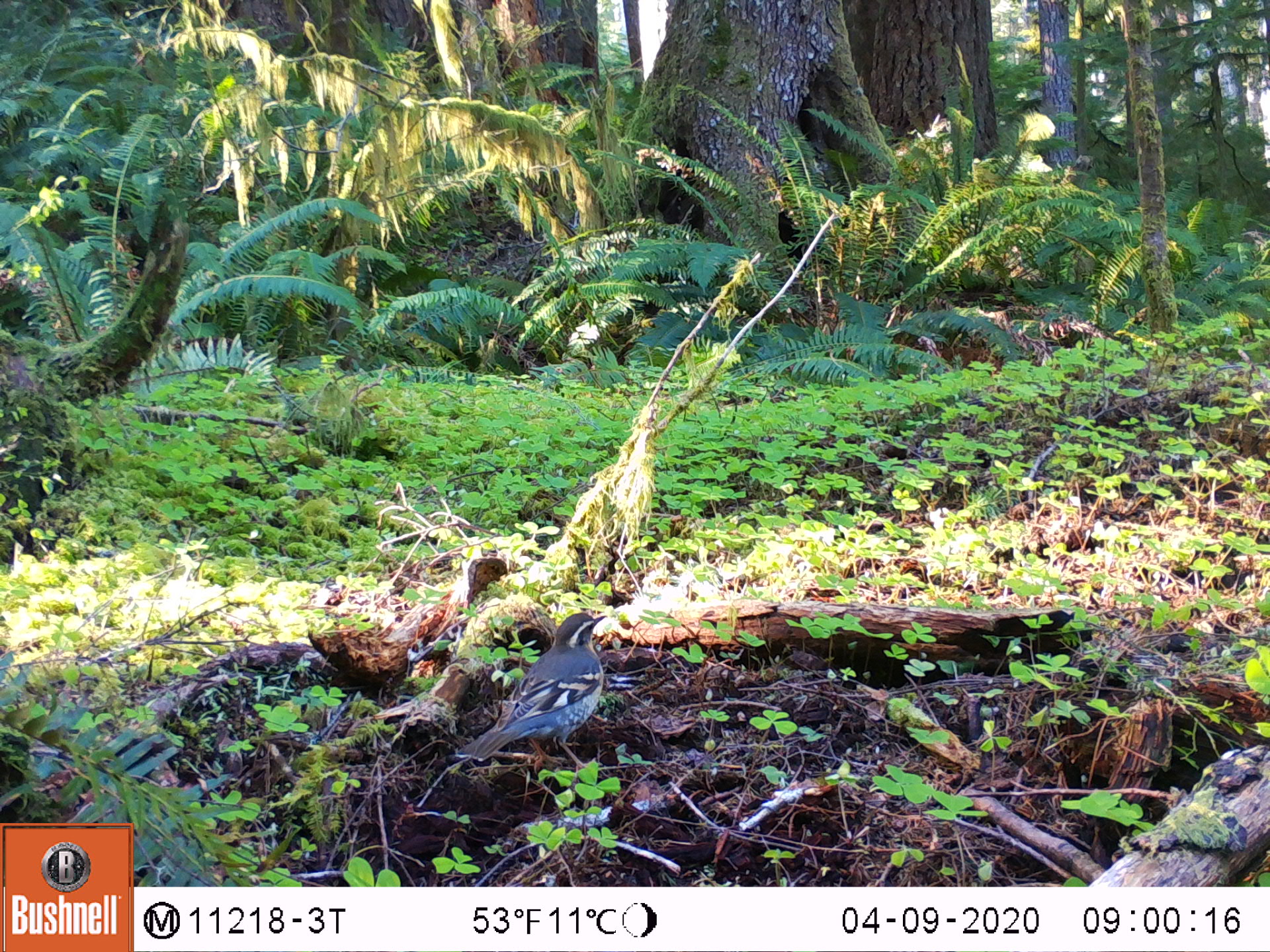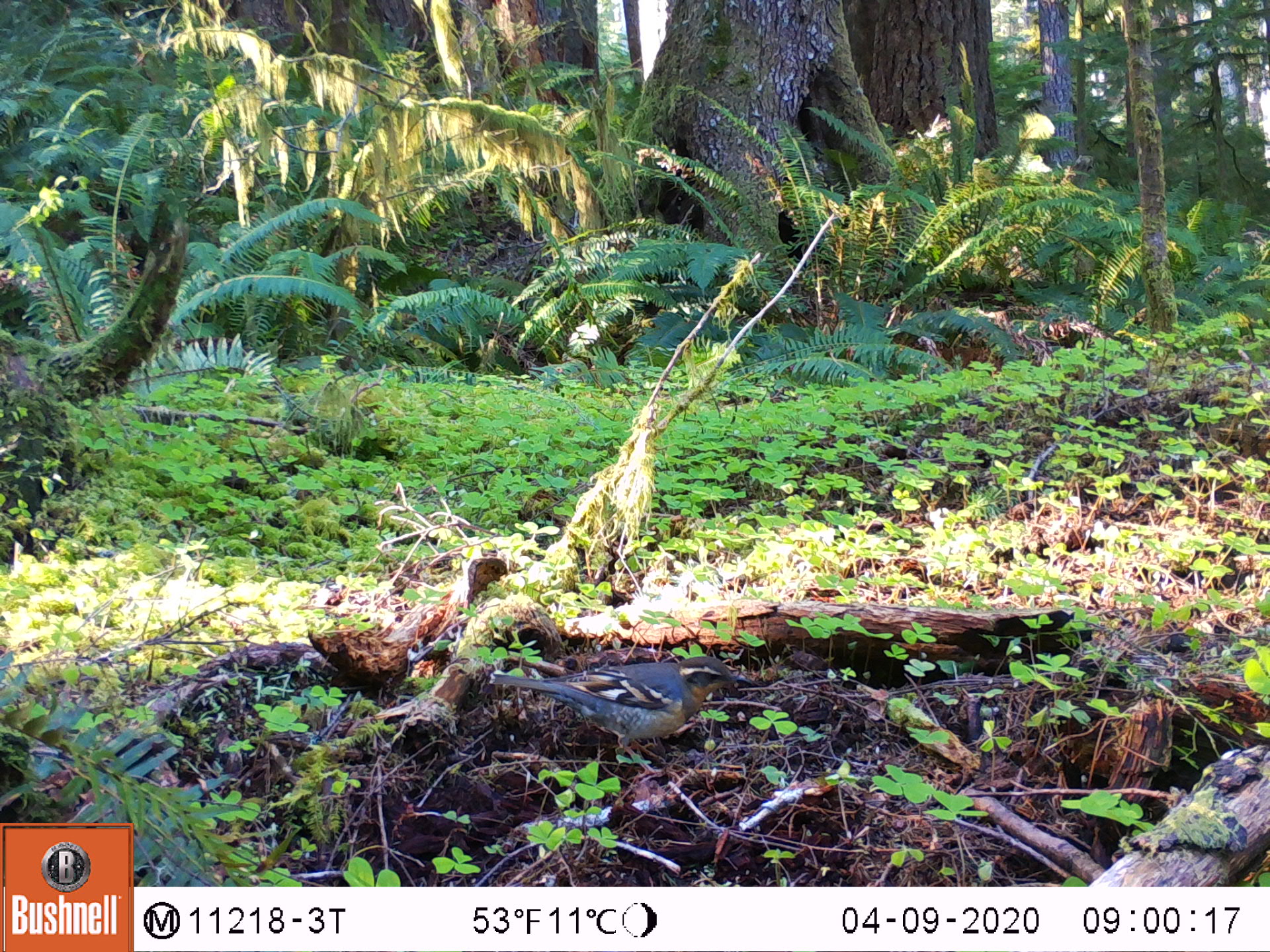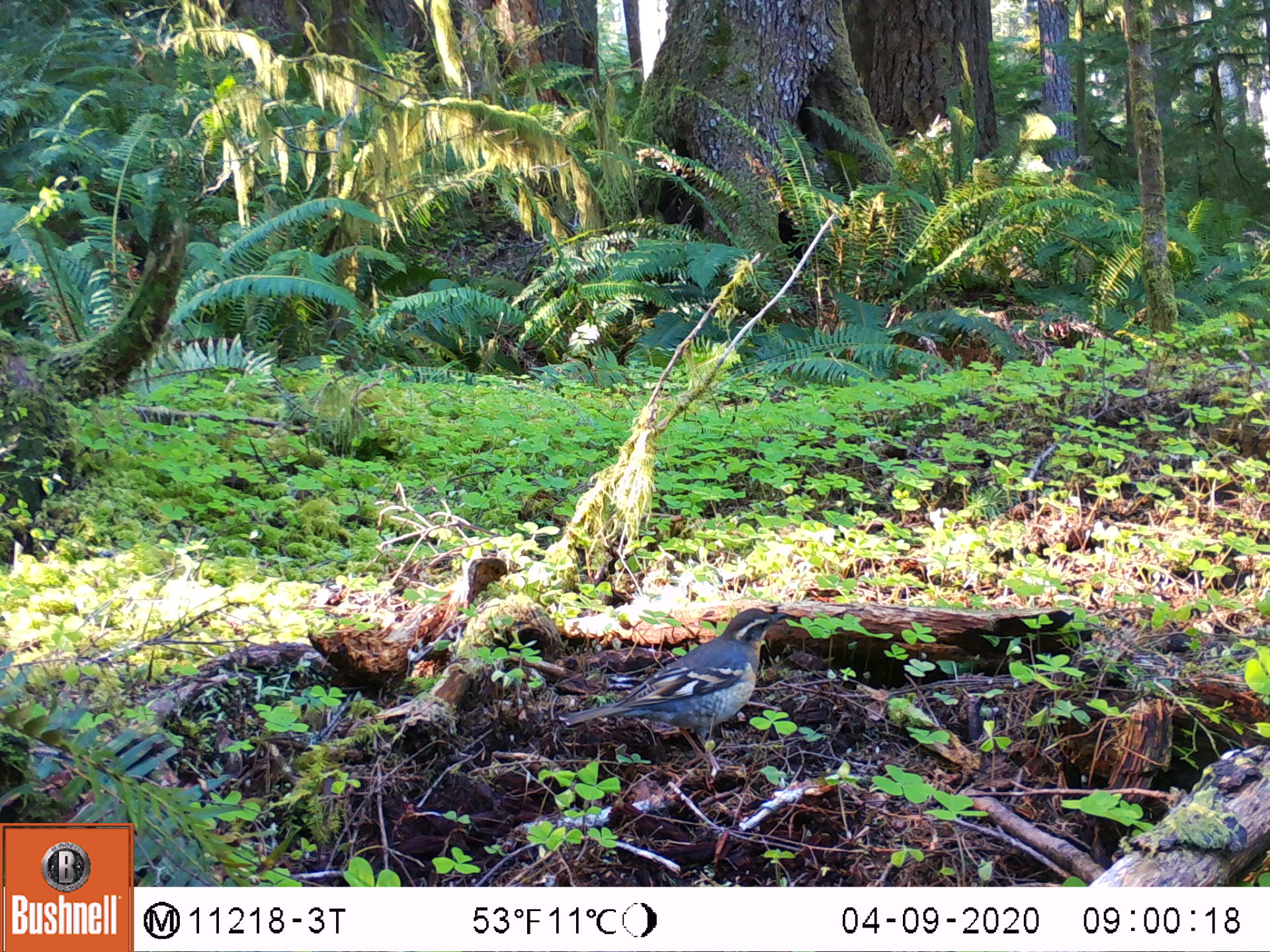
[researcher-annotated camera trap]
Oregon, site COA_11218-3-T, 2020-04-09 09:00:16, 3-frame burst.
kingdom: Animalia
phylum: Chordata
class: Aves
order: Passeriformes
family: Turdidae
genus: Ixoreus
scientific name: Ixoreus naevius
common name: varied thrush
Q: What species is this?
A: Varied thrush (Ixoreus naevius).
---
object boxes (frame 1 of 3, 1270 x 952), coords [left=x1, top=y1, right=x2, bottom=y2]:
varied thrush: [left=459, top=609, right=611, bottom=769]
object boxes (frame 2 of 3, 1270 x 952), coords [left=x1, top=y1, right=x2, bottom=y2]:
varied thrush: [left=482, top=646, right=760, bottom=751]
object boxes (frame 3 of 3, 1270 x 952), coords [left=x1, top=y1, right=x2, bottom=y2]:
varied thrush: [left=565, top=602, right=786, bottom=750]